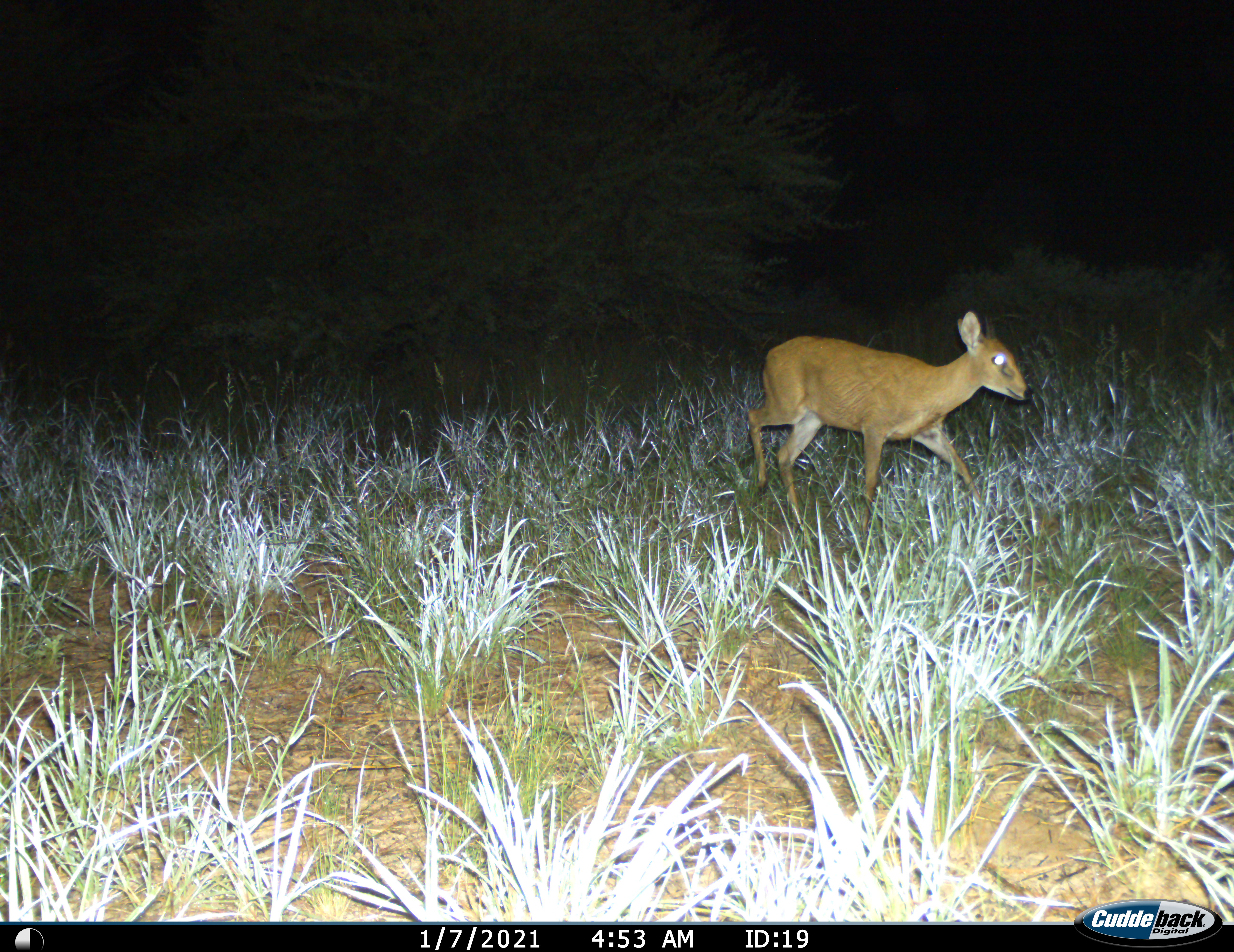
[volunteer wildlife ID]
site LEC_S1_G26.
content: unidentified animal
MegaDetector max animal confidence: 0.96